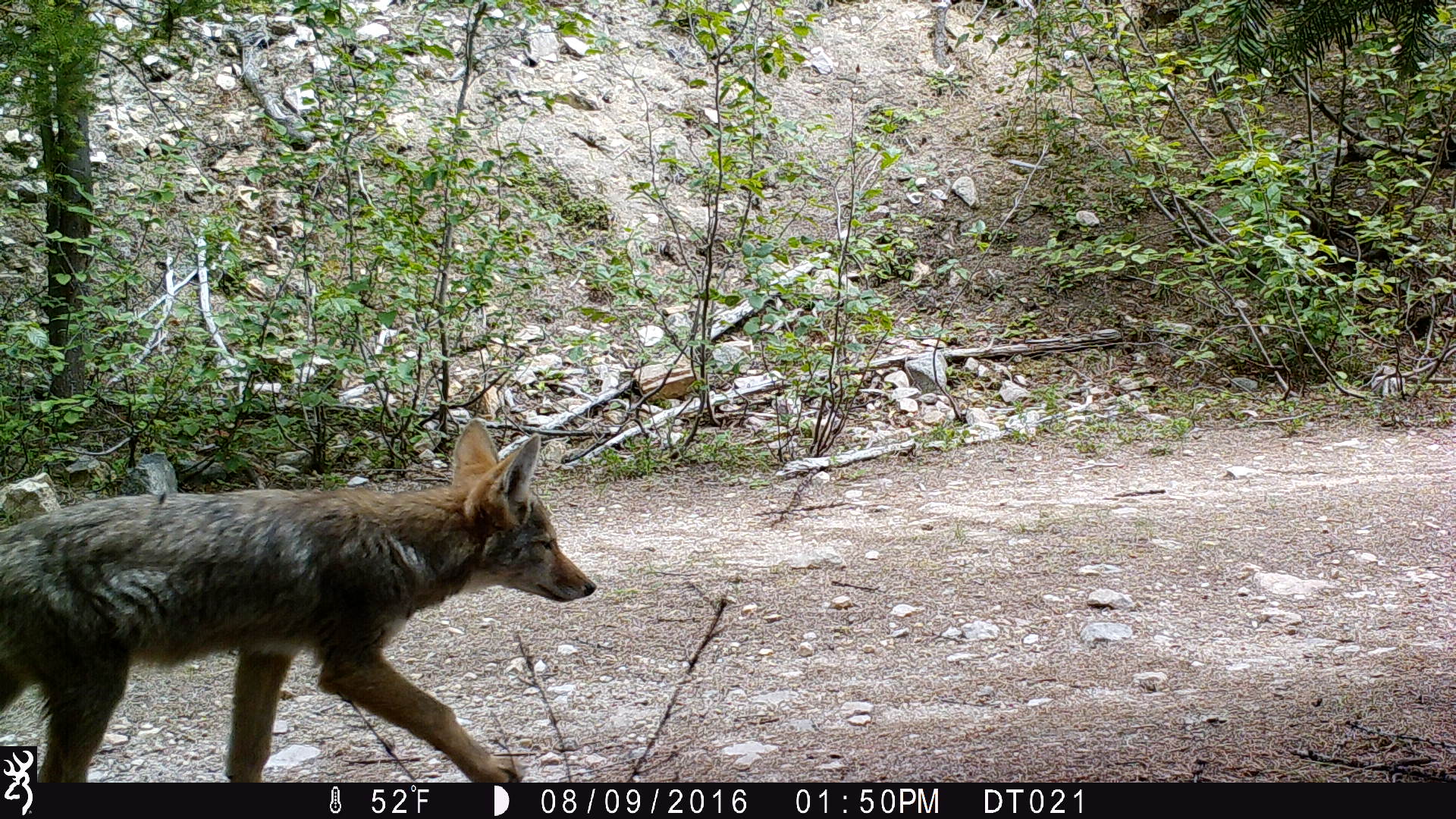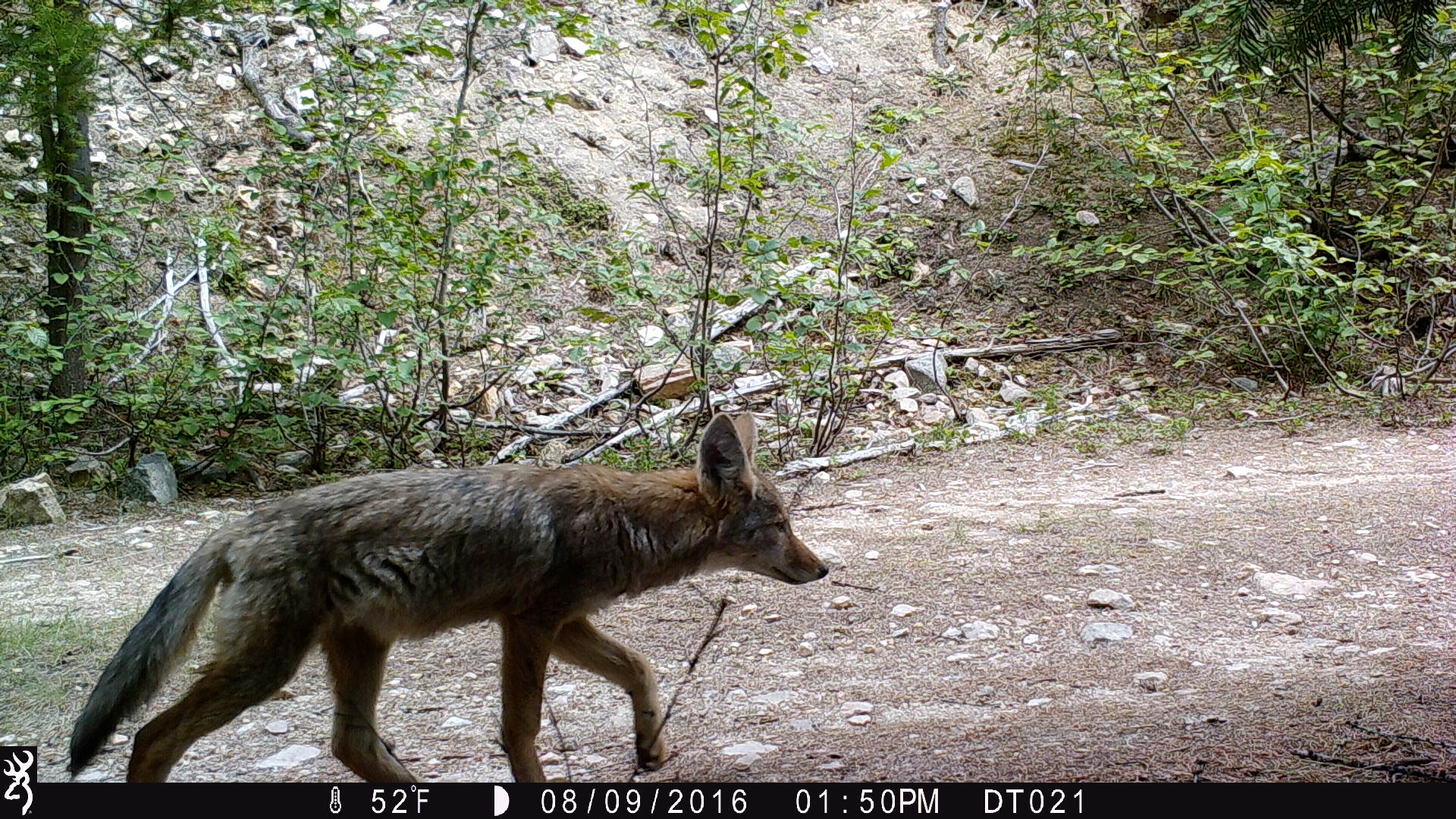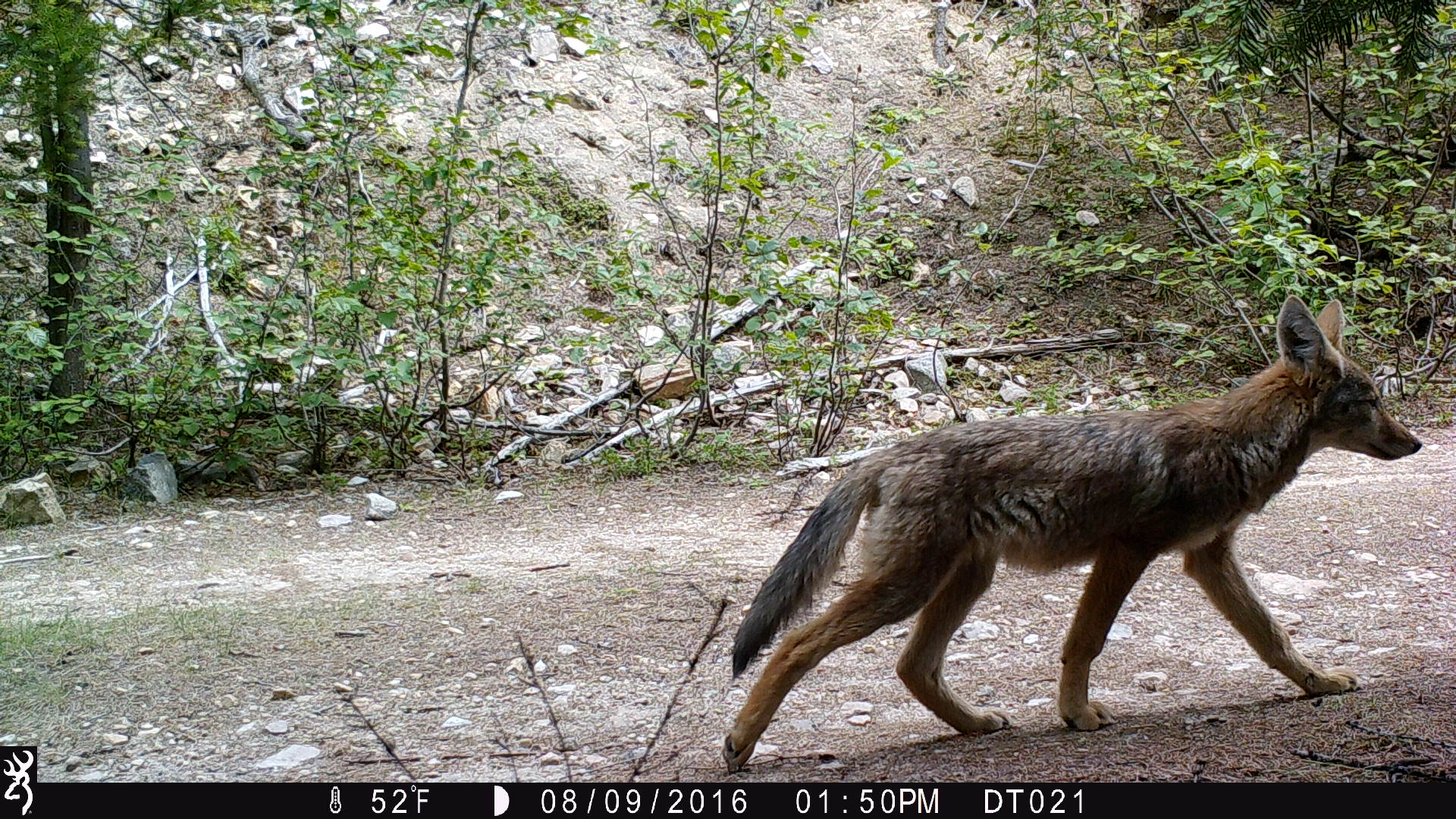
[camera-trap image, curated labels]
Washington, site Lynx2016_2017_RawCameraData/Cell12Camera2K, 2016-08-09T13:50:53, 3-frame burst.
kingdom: Animalia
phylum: Chordata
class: Mammalia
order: Carnivora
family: Canidae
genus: Canis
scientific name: Canis latrans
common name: coyote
Canis latrans (coyote). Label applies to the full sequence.